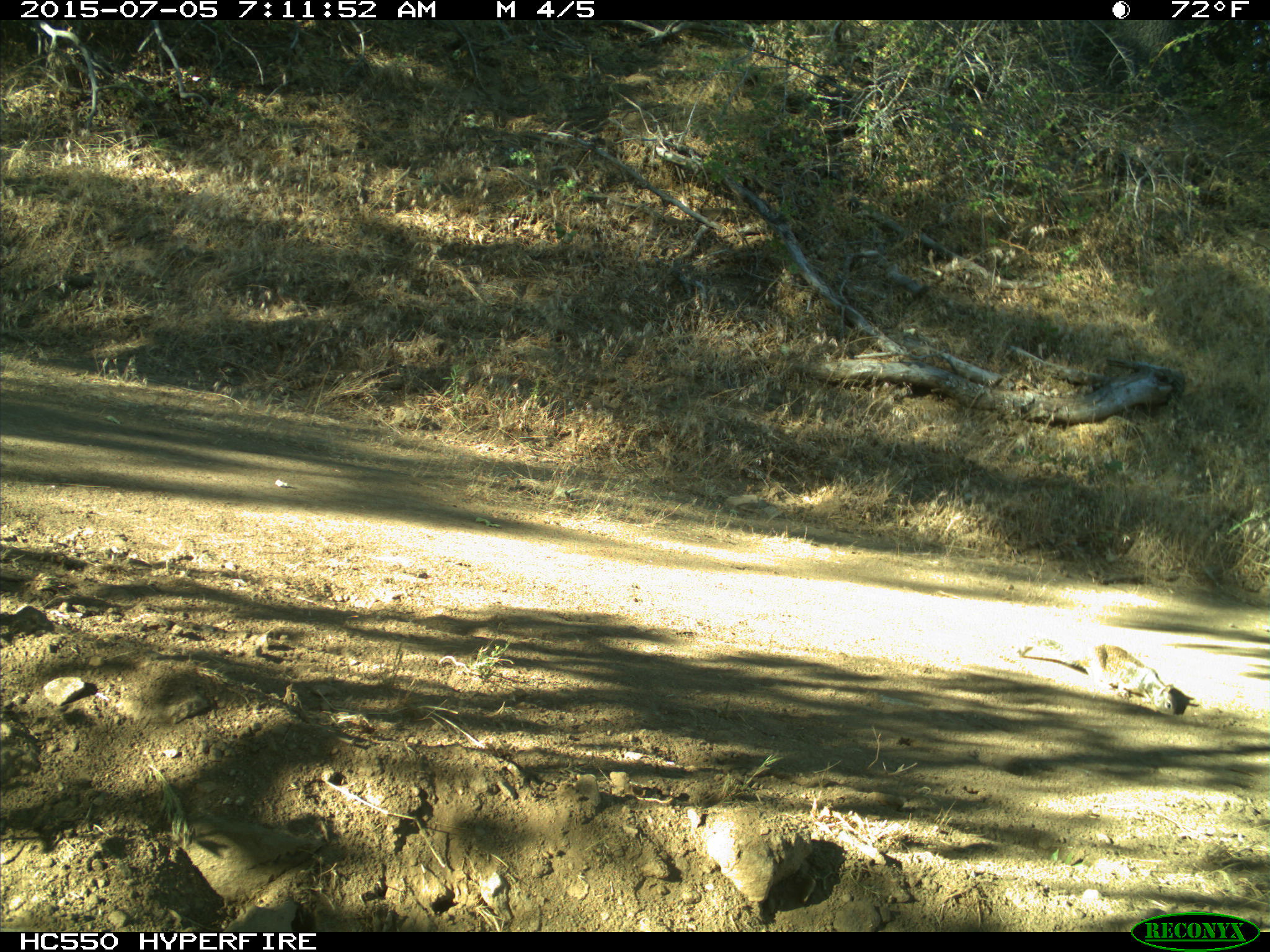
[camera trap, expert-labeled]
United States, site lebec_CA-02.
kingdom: Animalia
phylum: Chordata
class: Mammalia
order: Rodentia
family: Sciuridae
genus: Otospermophilus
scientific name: Otospermophilus beecheyi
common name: california ground squirrel